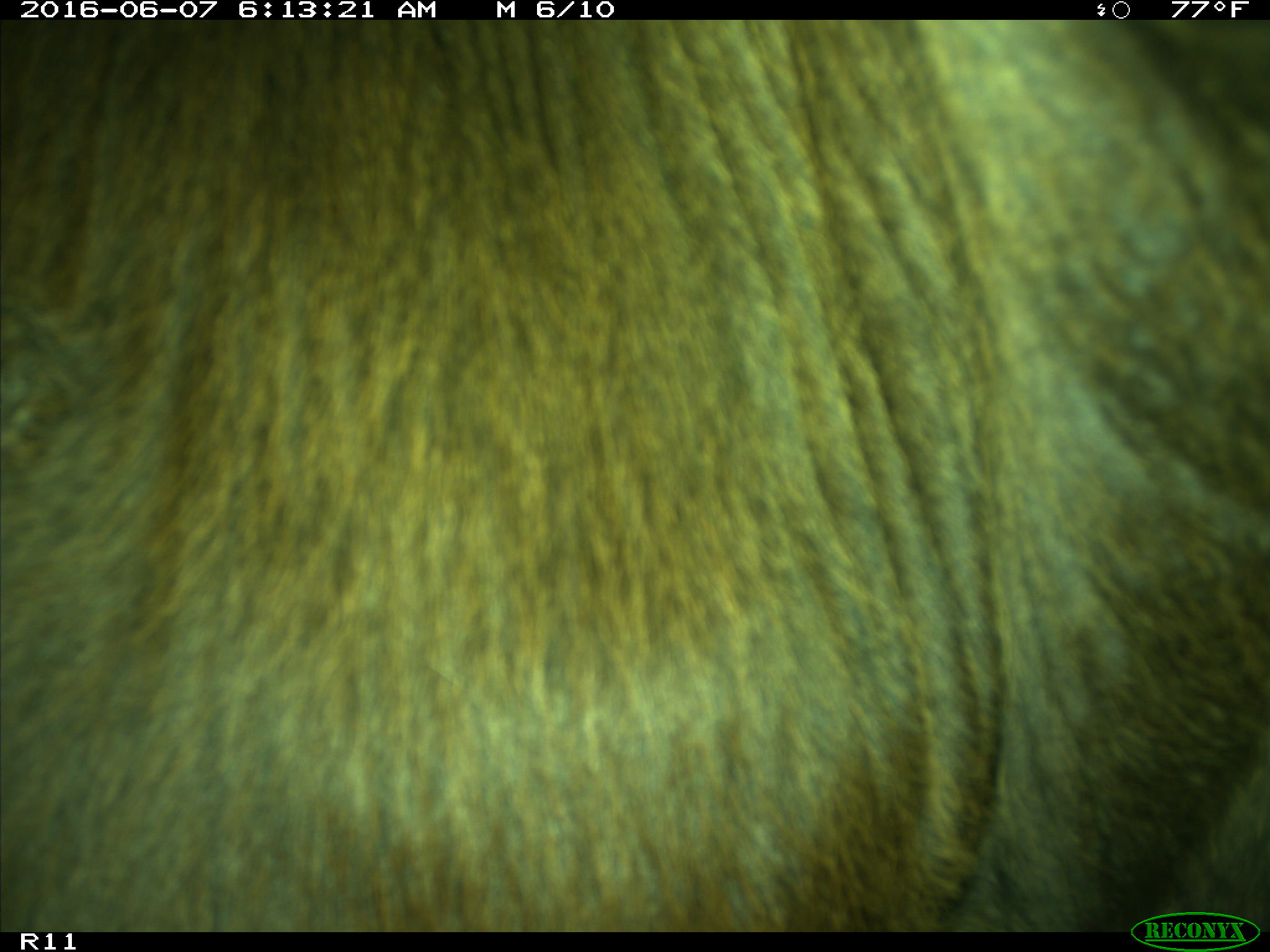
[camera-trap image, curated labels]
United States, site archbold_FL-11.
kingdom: Animalia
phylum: Chordata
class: Mammalia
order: Artiodactyla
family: Bovidae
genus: Bos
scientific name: Bos taurus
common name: domestic cow